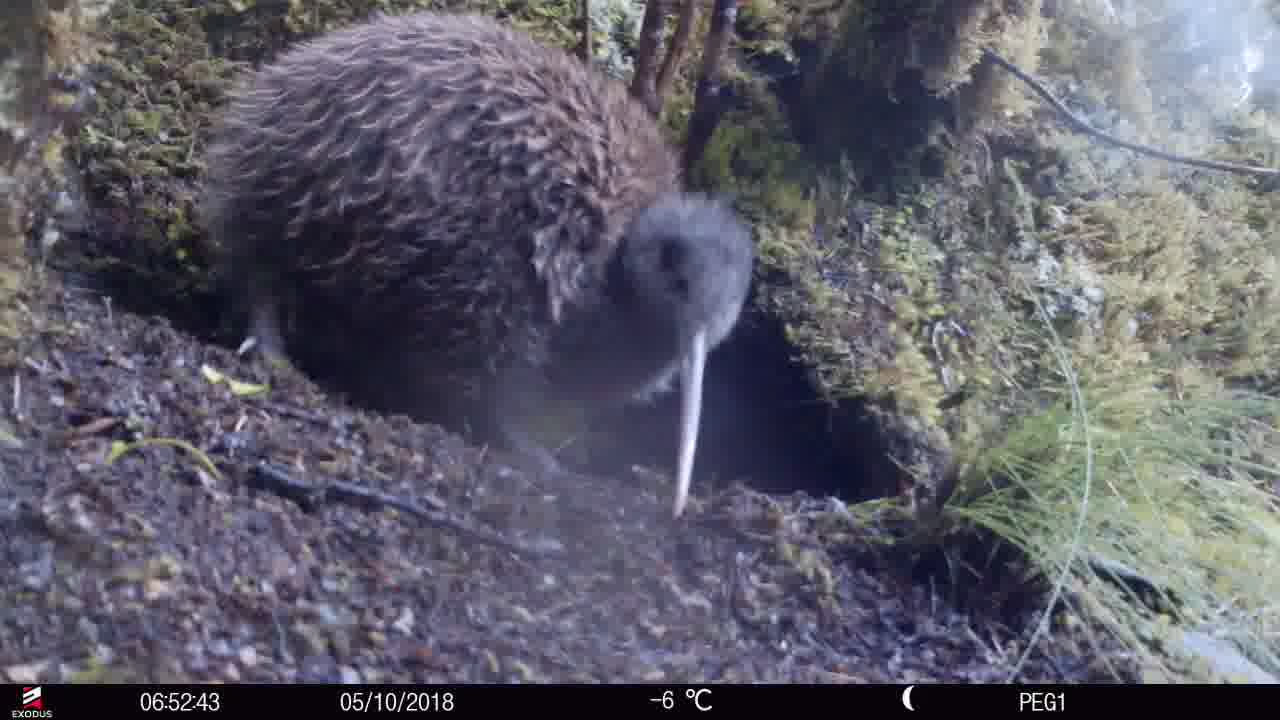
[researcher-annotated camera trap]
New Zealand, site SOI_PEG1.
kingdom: Animalia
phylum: Chordata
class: Aves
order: Apterygiformes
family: Apterygidae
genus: Apteryx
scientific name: Apteryx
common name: kiwi